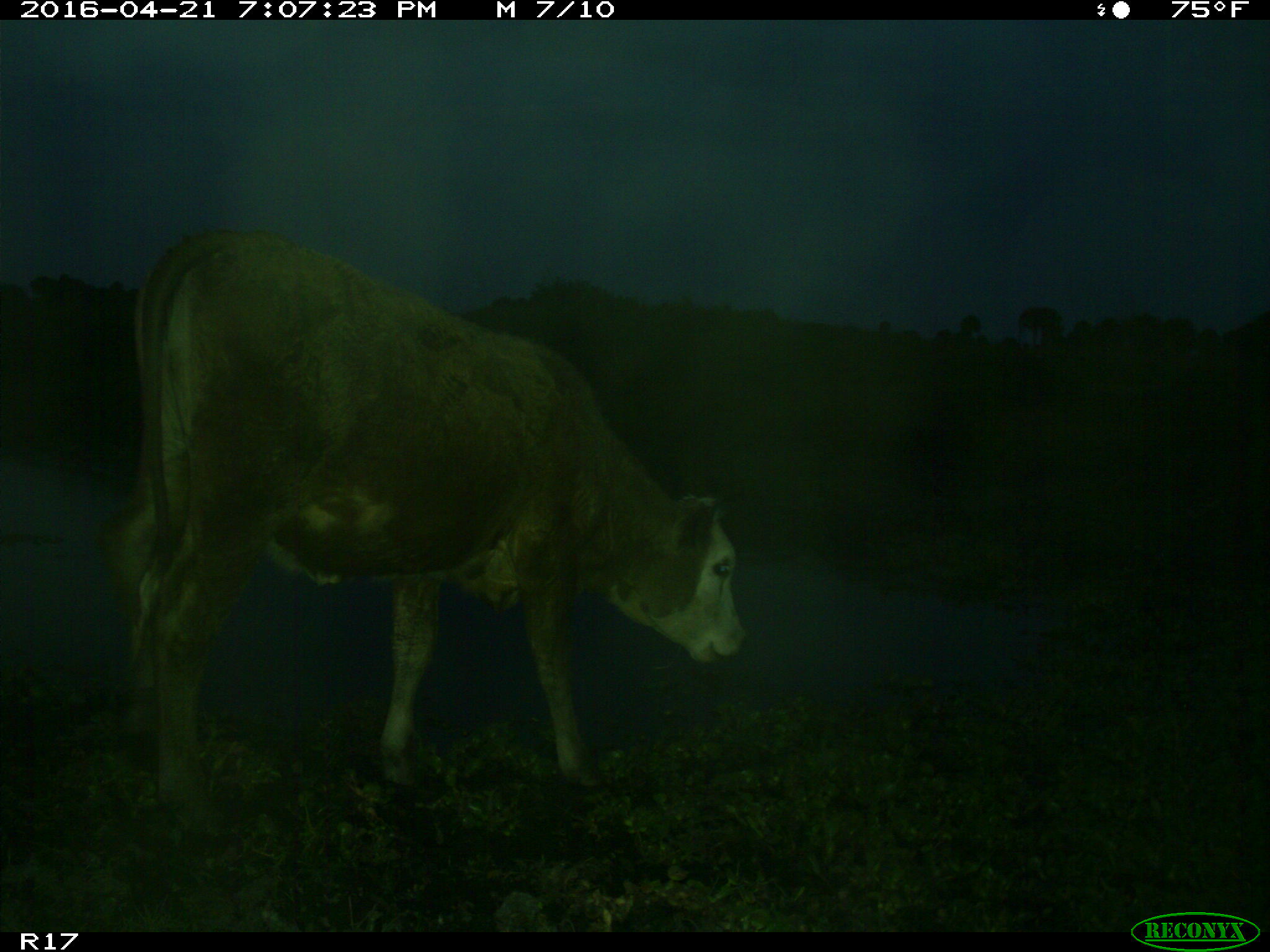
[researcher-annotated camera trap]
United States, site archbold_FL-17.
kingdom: Animalia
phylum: Chordata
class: Mammalia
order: Artiodactyla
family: Bovidae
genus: Bos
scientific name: Bos taurus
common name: domestic cow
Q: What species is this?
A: Bos taurus (domestic cow).